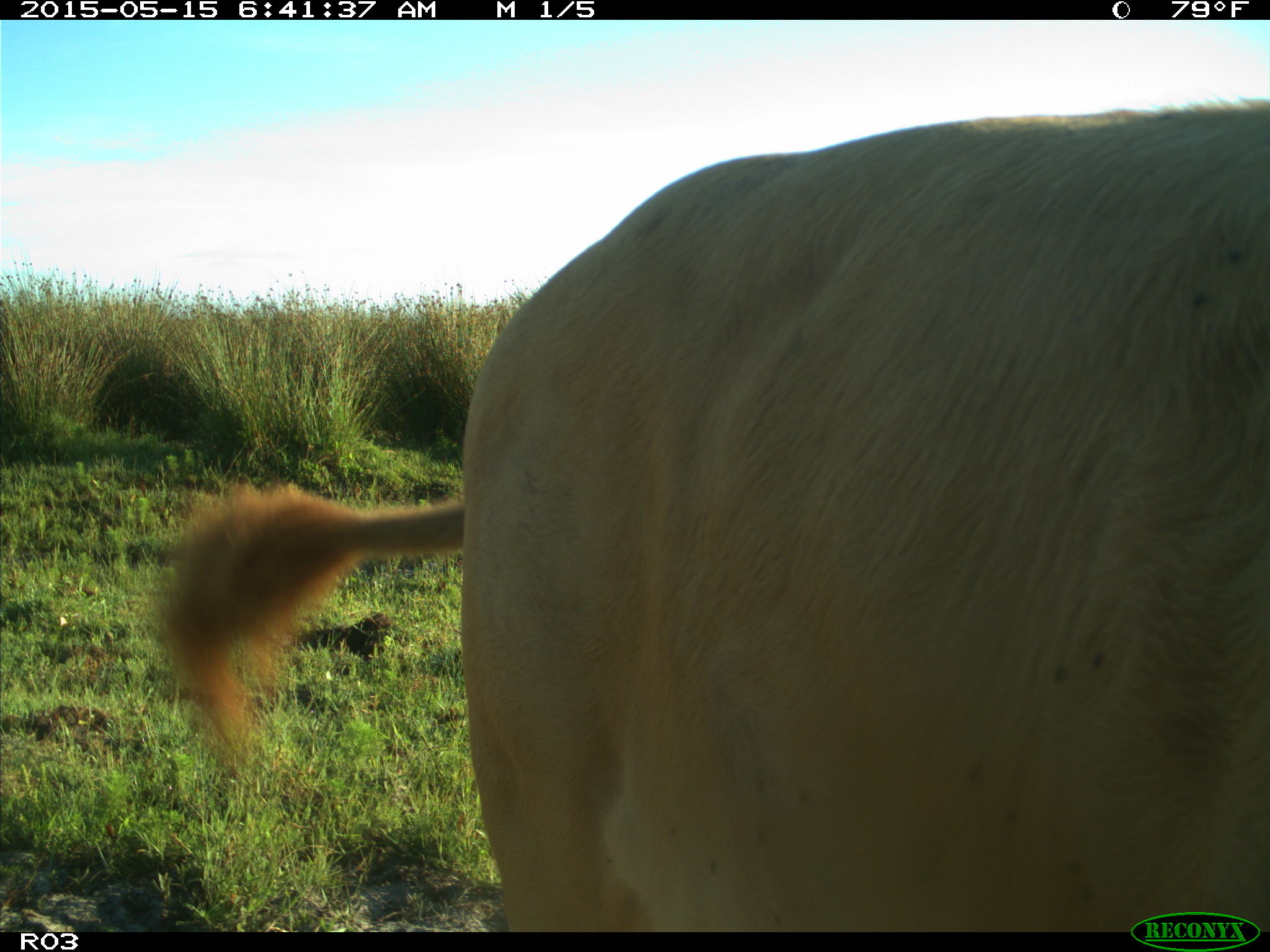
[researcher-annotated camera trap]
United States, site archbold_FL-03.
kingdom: Animalia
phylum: Chordata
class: Mammalia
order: Artiodactyla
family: Bovidae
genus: Bos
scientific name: Bos taurus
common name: domestic cow